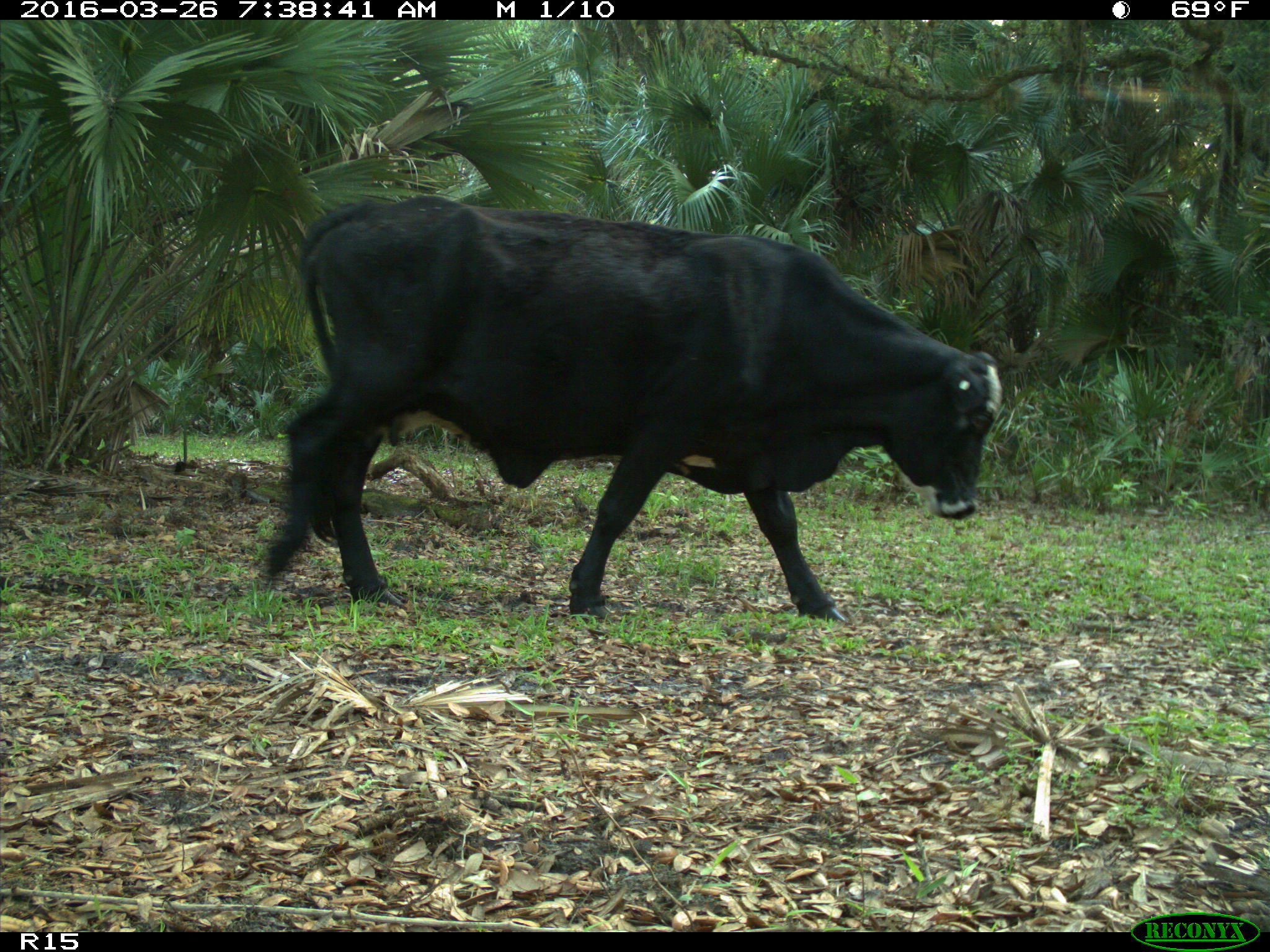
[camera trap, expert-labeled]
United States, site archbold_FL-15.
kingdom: Animalia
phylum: Chordata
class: Mammalia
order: Artiodactyla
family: Bovidae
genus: Bos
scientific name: Bos taurus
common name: domestic cow